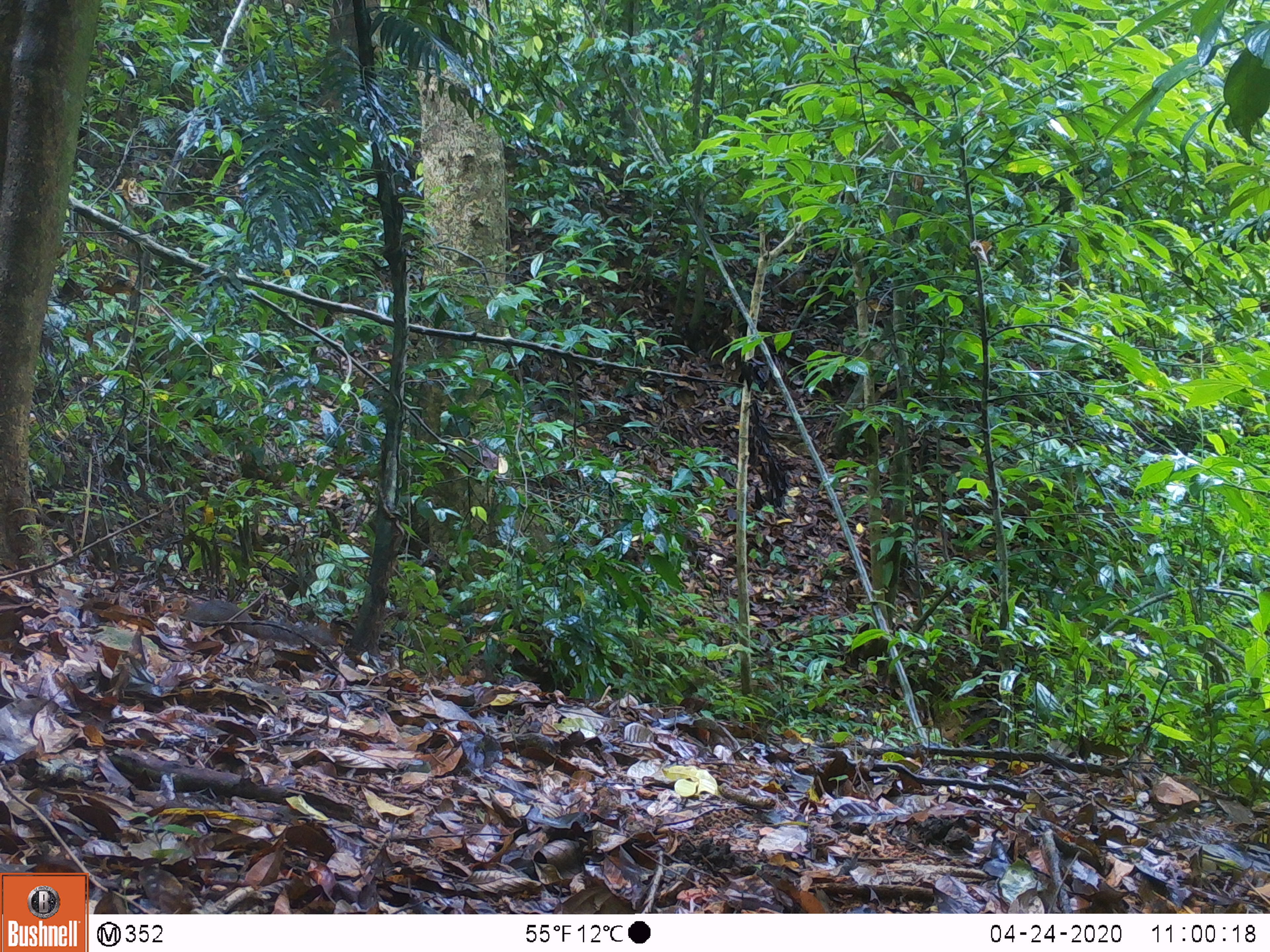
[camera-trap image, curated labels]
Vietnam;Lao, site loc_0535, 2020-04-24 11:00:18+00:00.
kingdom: Animalia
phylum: Chordata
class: Mammalia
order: Rodentia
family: Sciuridae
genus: Dremomys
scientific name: Dremomys rufigenis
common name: red-cheeked squirrel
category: red cheeked squirrel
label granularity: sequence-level